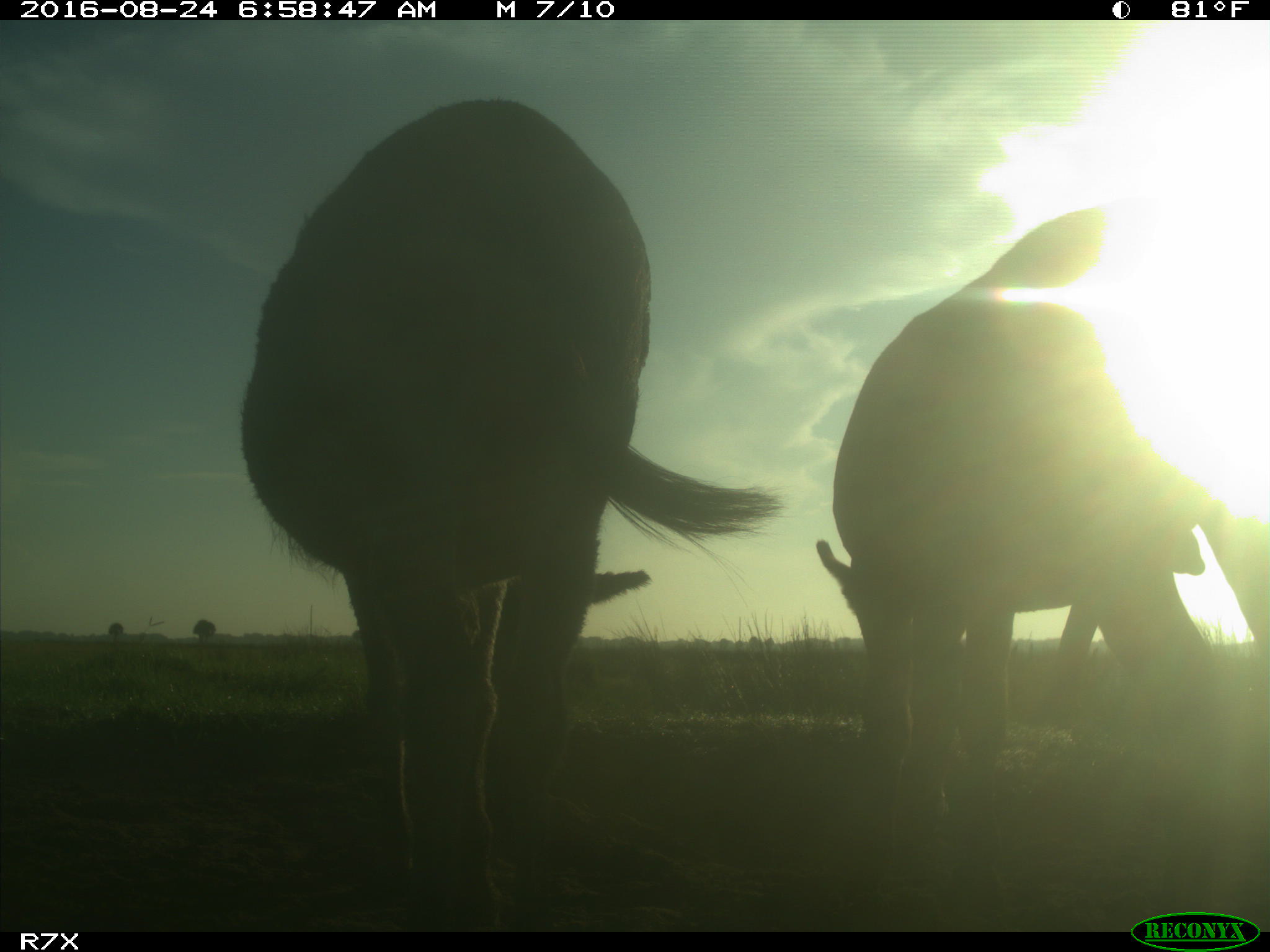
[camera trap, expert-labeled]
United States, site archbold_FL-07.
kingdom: Animalia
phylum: Chordata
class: Mammalia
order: Perissodactyla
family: Equidae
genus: Equus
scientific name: Equus africanus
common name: african wild ass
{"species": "Equus africanus (african wild ass)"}